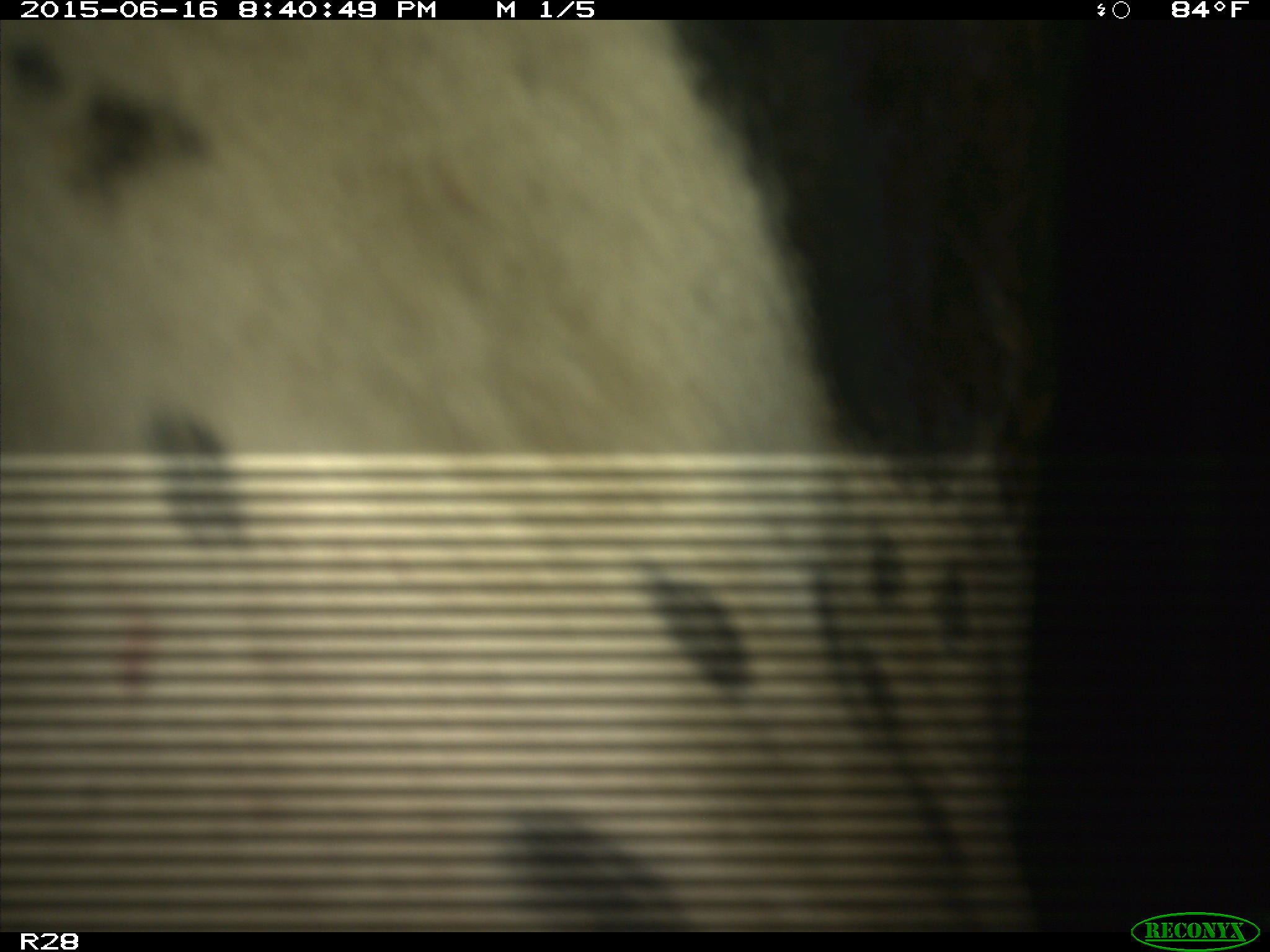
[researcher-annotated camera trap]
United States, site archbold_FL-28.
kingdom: Animalia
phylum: Chordata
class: Mammalia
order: Artiodactyla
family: Bovidae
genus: Bos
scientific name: Bos taurus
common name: domestic cow